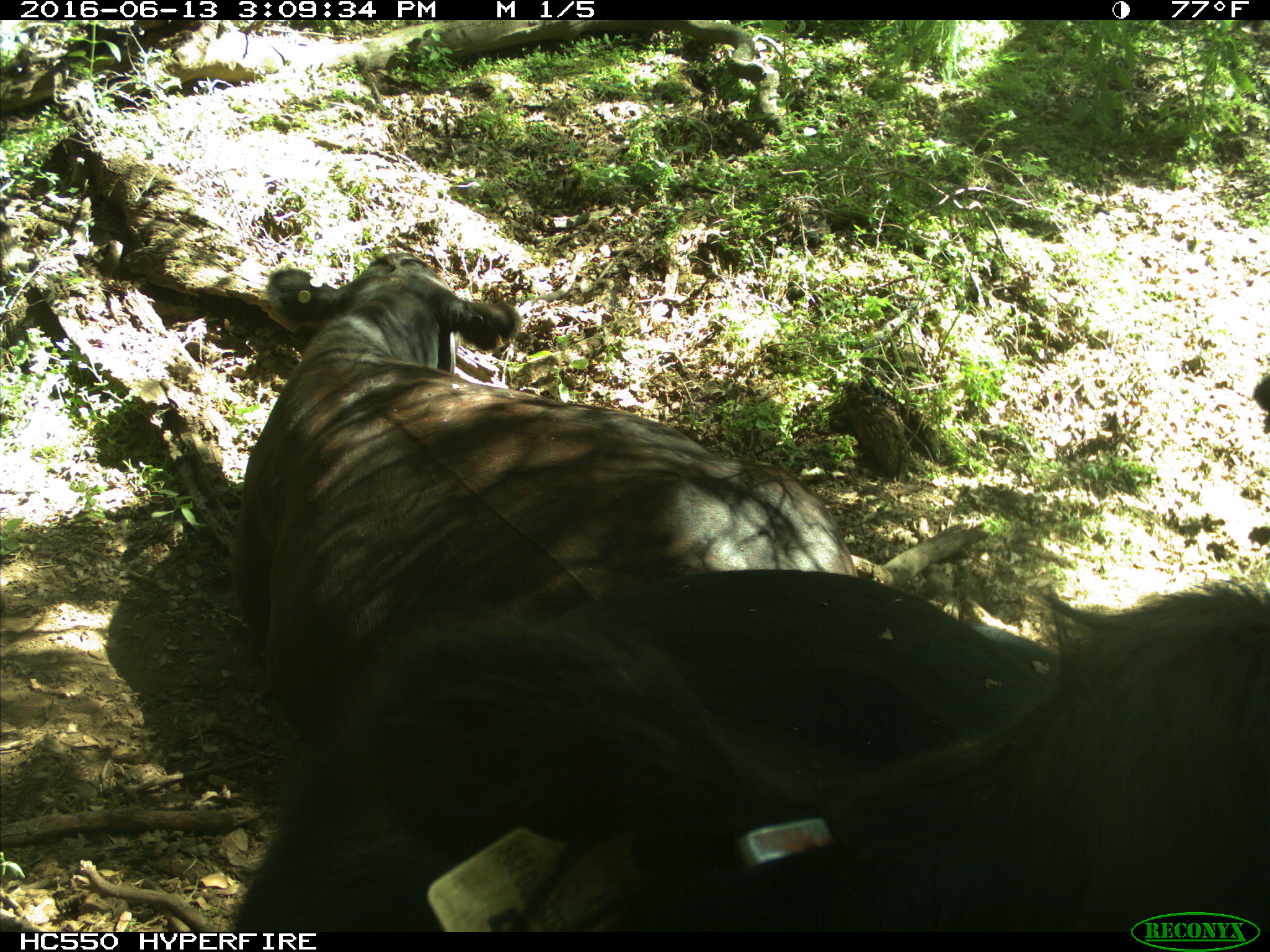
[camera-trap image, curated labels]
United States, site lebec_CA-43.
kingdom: Animalia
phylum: Chordata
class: Mammalia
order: Artiodactyla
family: Bovidae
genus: Bos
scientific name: Bos taurus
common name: domestic cow